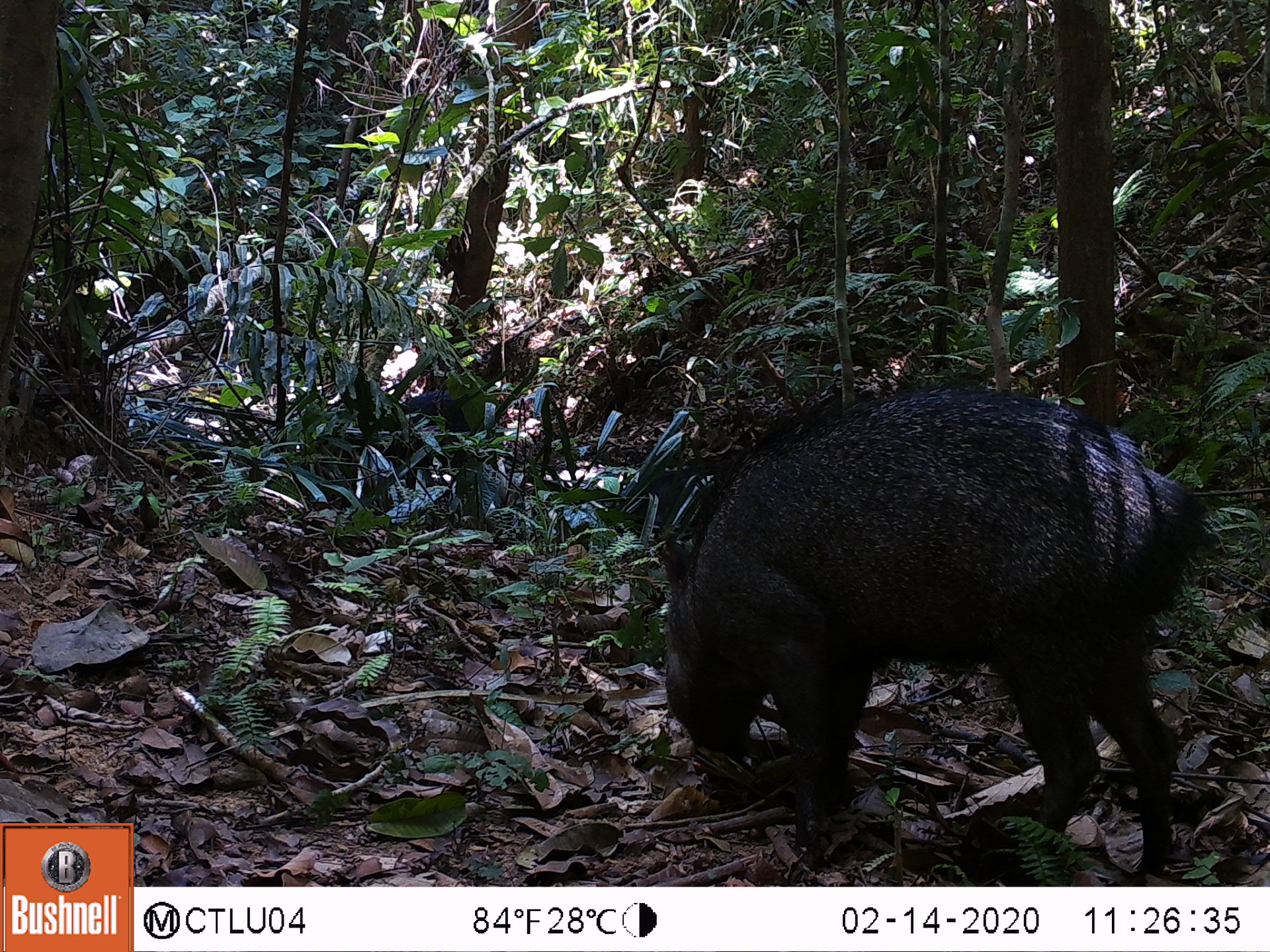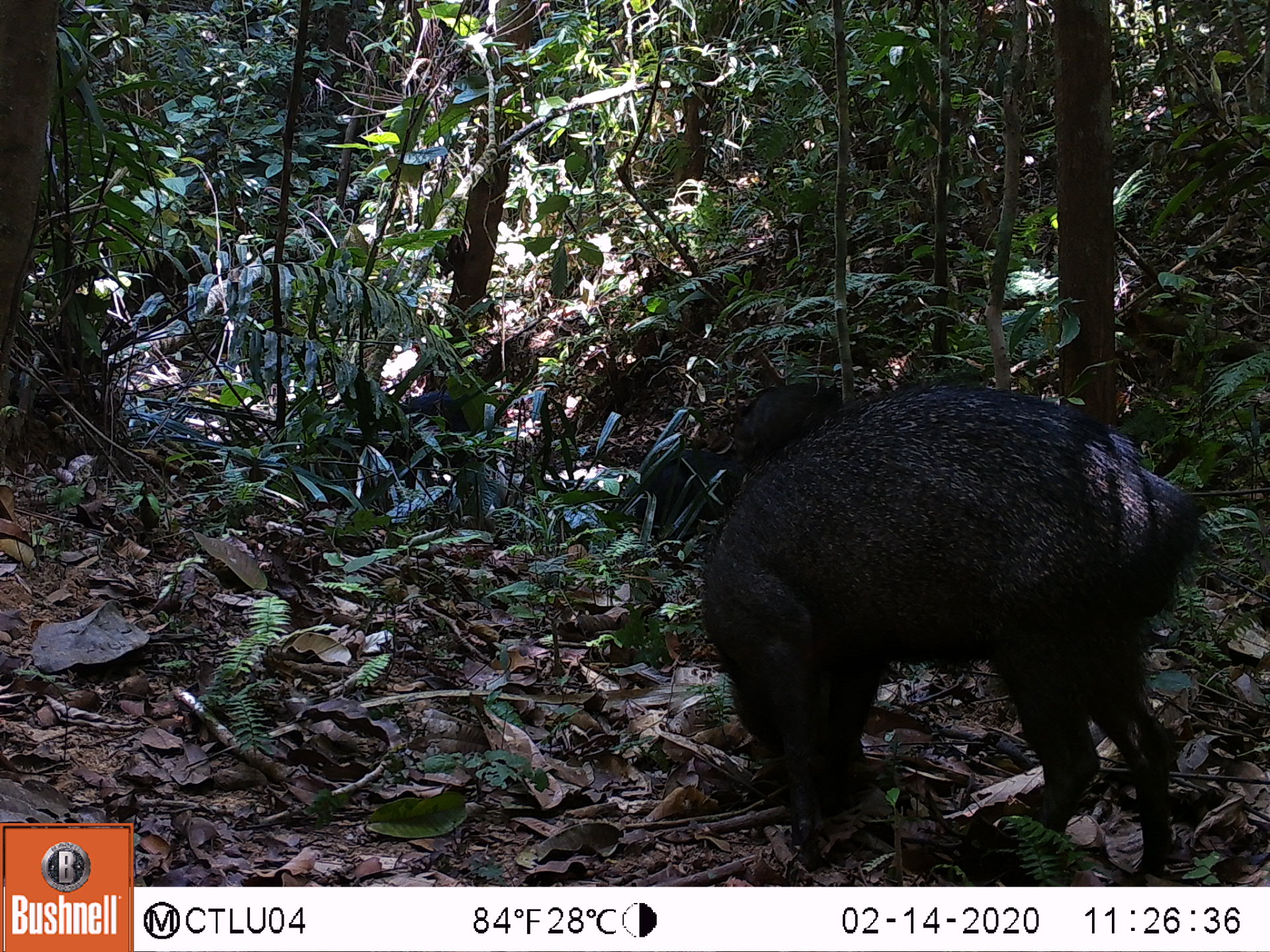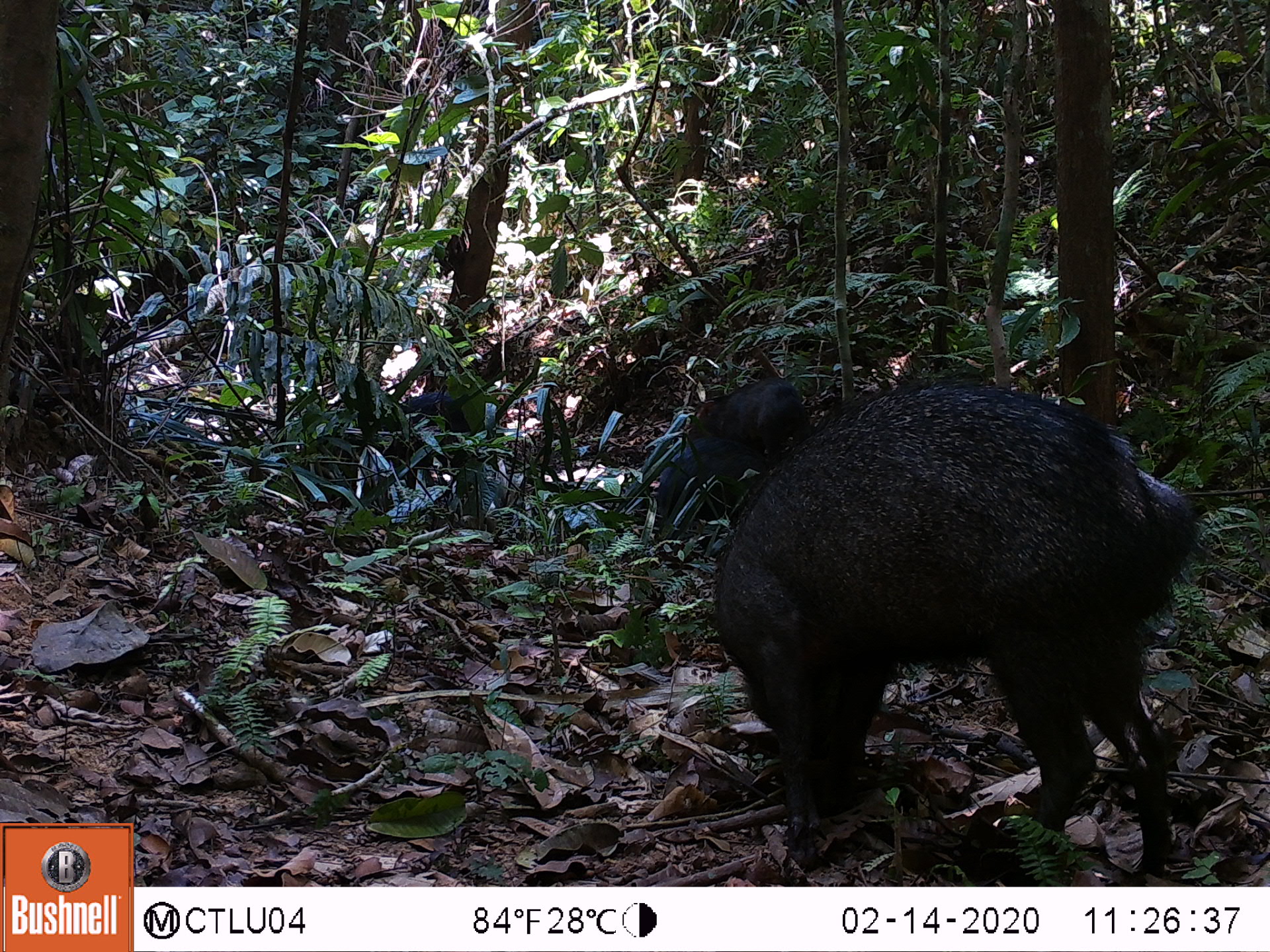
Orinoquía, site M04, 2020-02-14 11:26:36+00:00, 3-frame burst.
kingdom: Animalia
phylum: Chordata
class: Mammalia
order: Artiodactyla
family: Tayassuidae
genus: Pecari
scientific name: Pecari tajacu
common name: collared peccary